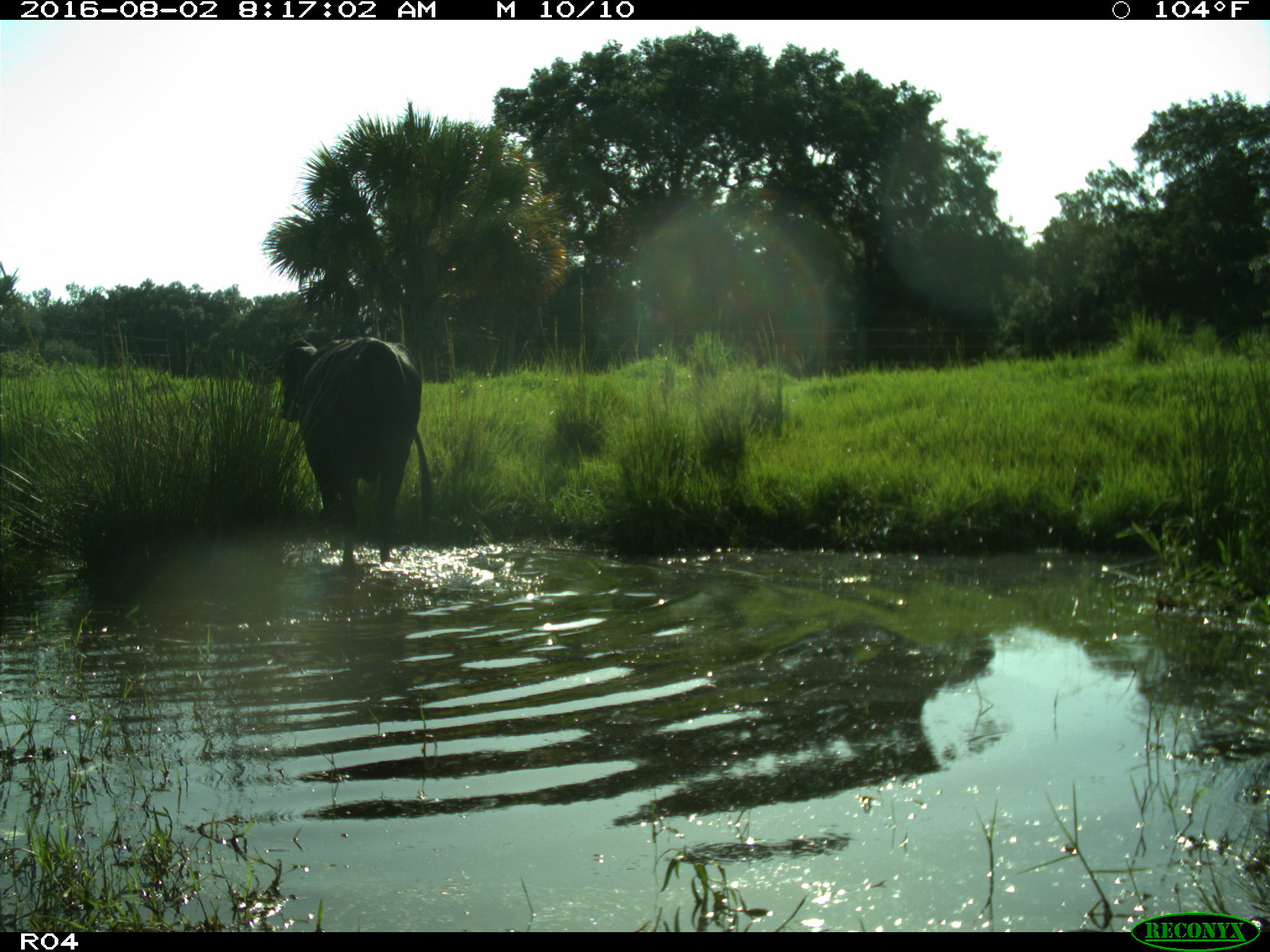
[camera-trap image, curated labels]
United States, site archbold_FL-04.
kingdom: Animalia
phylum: Chordata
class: Mammalia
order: Artiodactyla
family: Bovidae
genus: Bos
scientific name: Bos taurus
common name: domestic cow